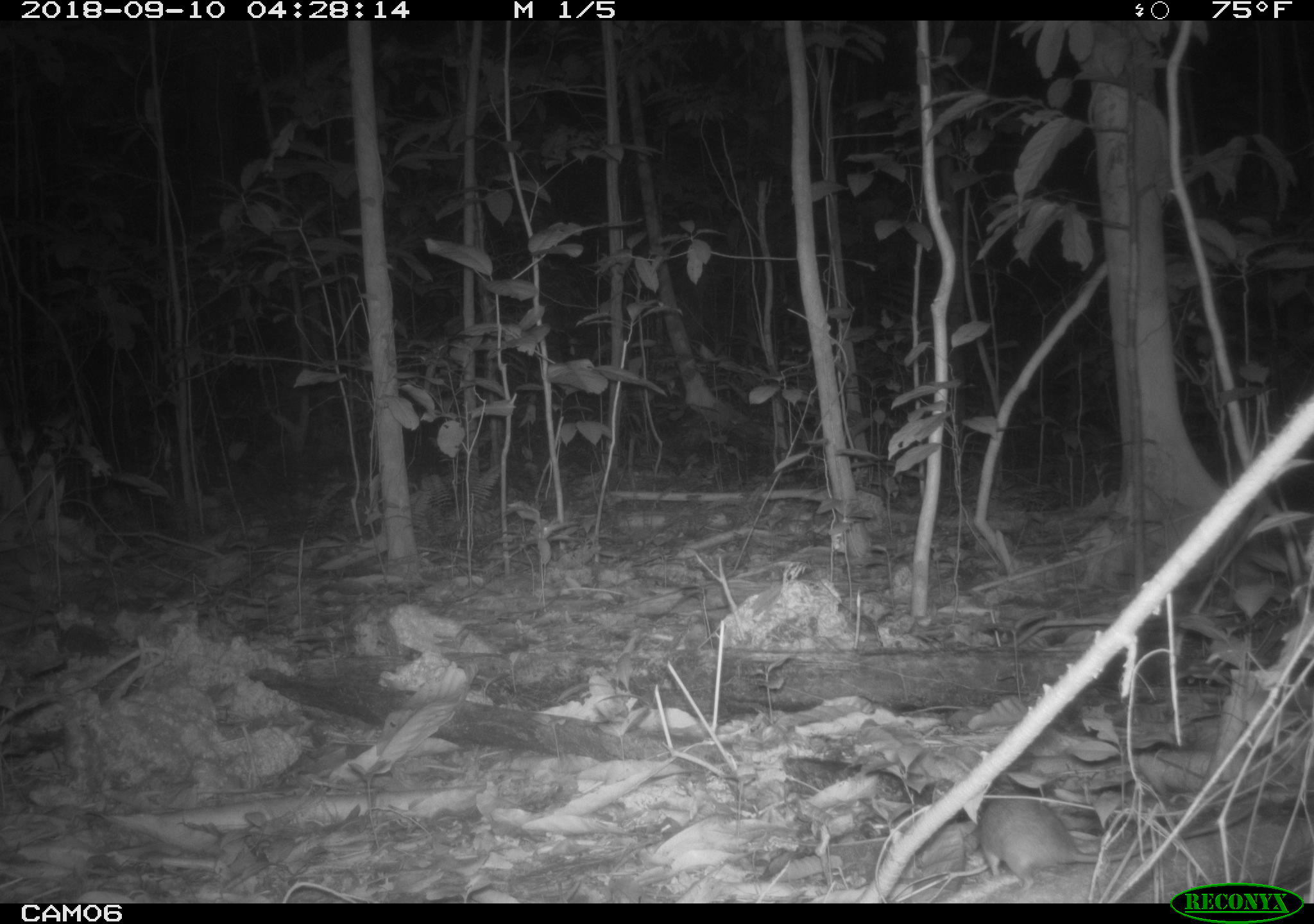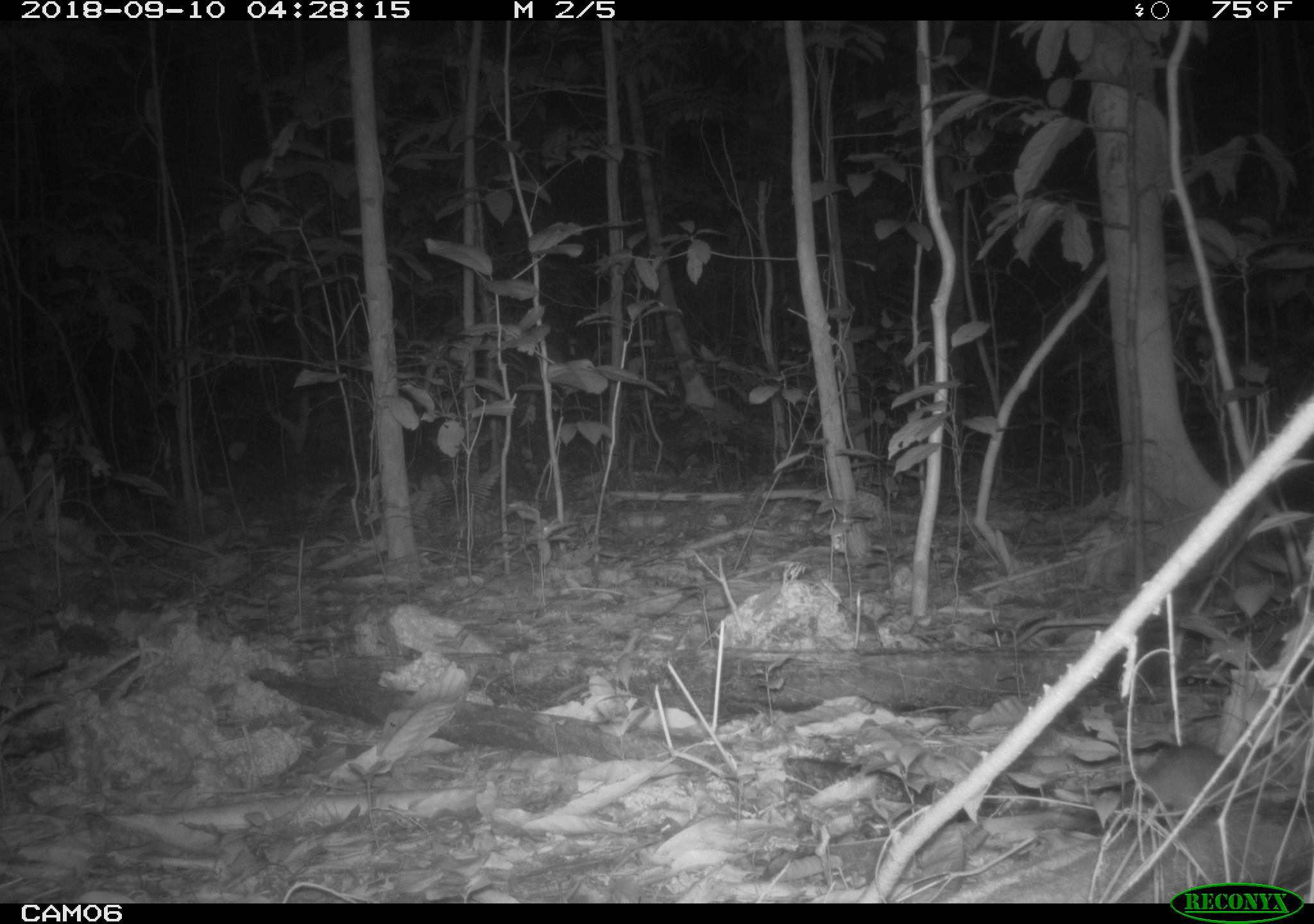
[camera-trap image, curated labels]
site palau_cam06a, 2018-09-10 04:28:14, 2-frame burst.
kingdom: Animalia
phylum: Chordata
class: Mammalia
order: Rodentia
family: Muridae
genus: Rattus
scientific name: Rattus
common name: rat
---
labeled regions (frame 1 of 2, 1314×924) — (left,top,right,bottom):
rat: (977,789,1256,886)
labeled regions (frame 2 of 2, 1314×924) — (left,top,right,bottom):
rat: (1100,734,1266,848)